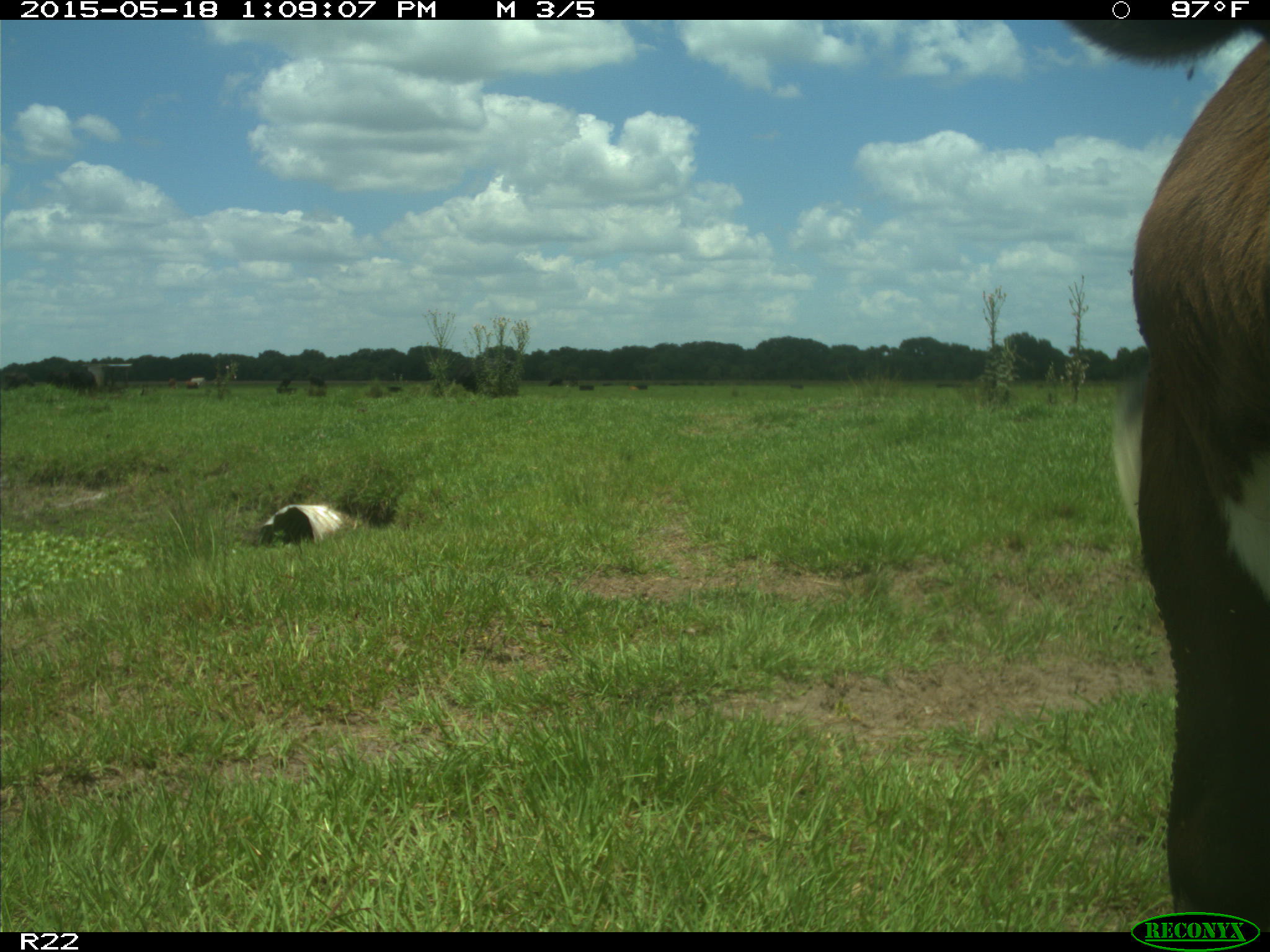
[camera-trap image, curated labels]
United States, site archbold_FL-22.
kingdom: Animalia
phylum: Chordata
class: Mammalia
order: Artiodactyla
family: Bovidae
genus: Bos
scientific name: Bos taurus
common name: domestic cow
Bos taurus (domestic cow).